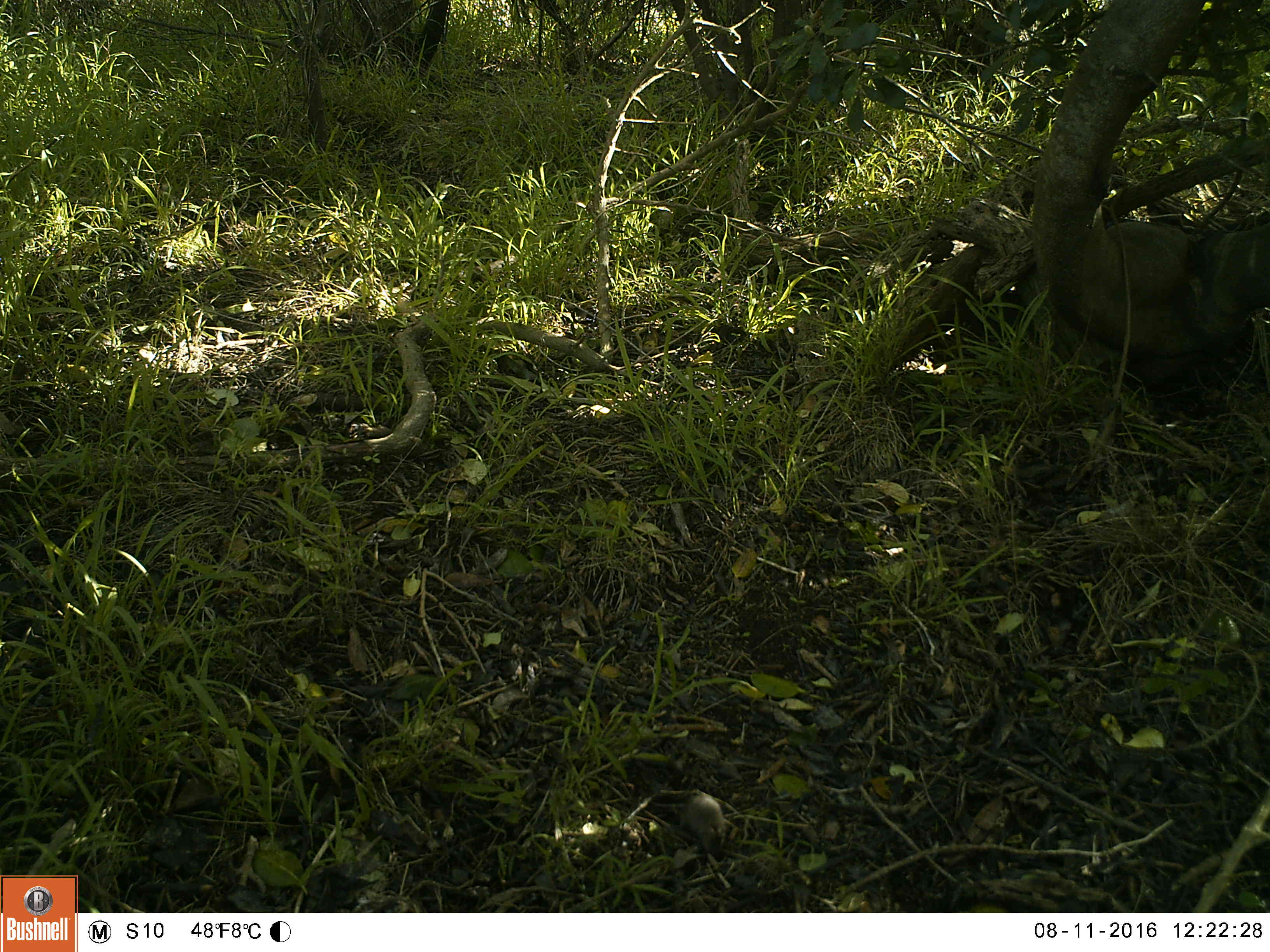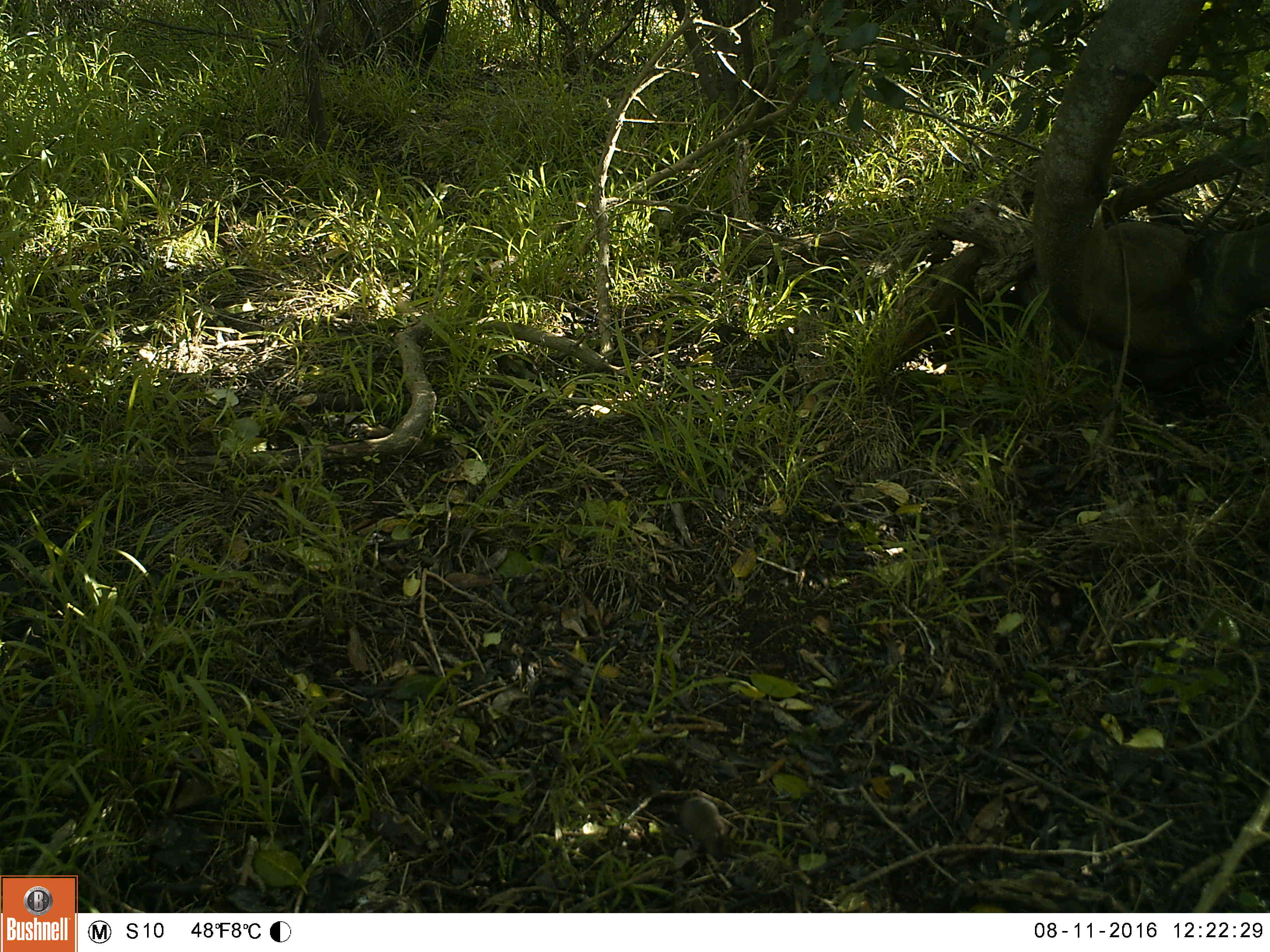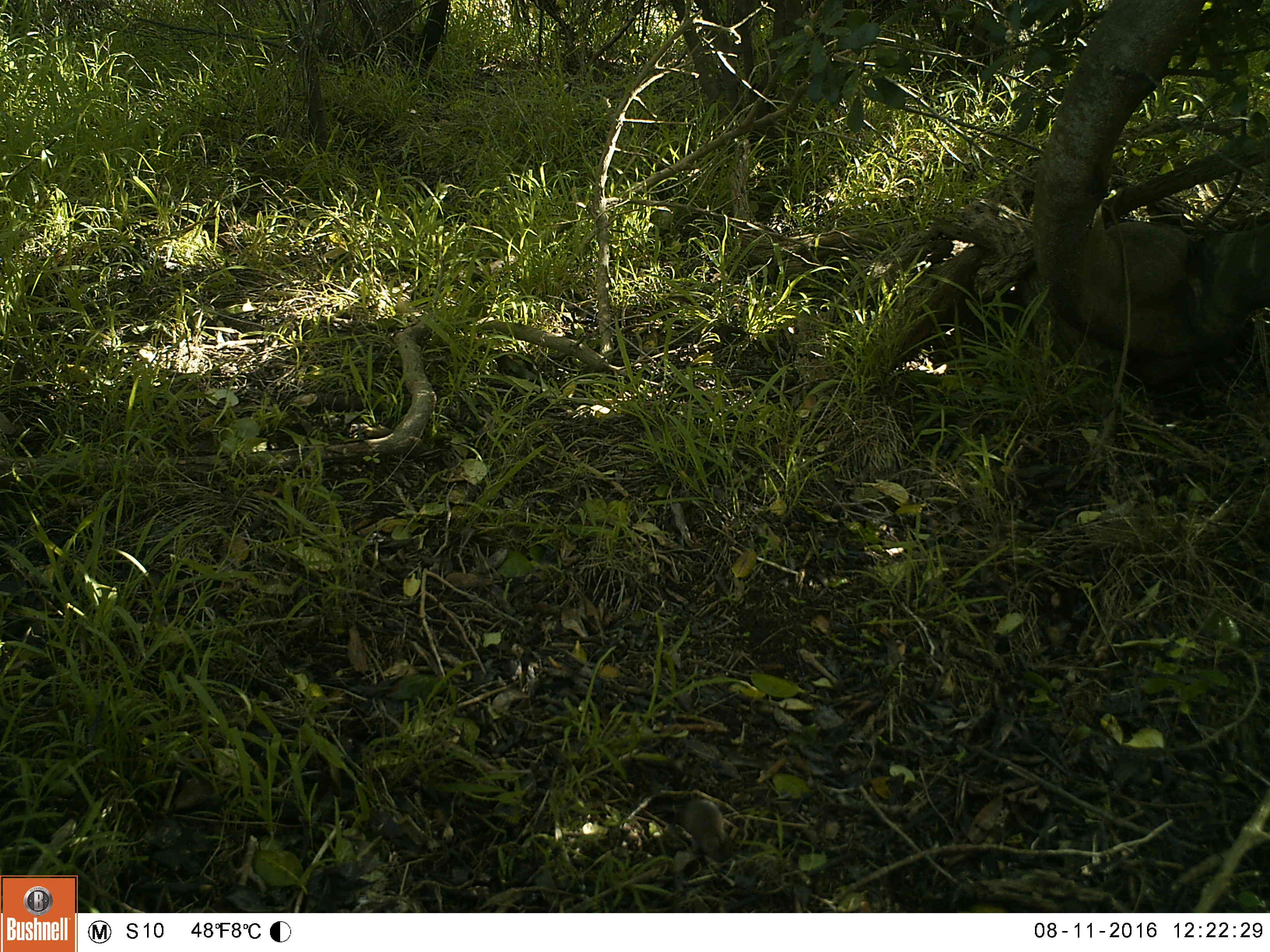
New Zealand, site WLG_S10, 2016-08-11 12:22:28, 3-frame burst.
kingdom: Animalia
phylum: Chordata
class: Mammalia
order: Rodentia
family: Muridae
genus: Mus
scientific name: Mus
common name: mouse